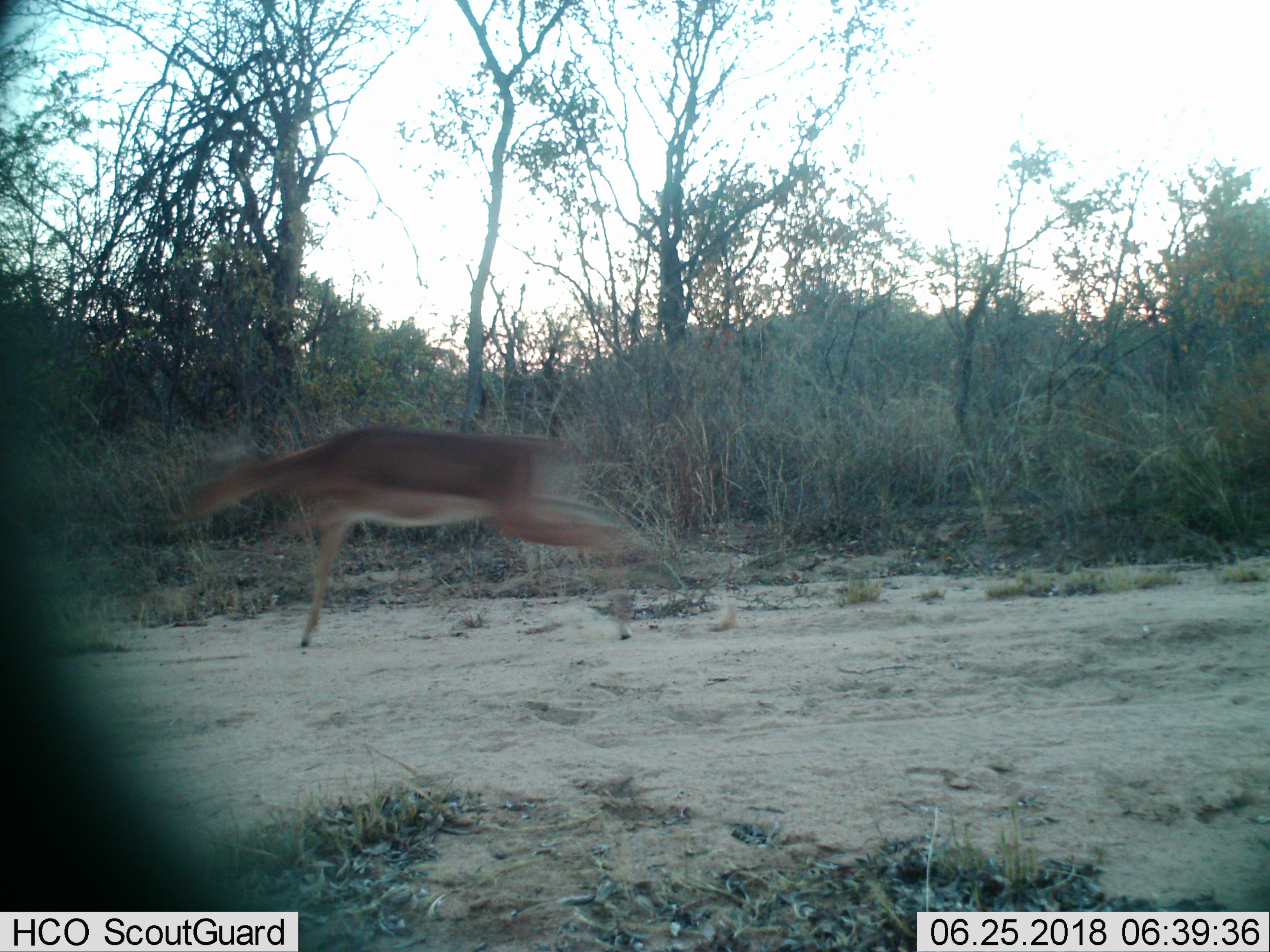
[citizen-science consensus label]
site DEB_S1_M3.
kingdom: Animalia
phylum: Chordata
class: Mammalia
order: Artiodactyla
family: Bovidae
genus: Aepyceros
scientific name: Aepyceros melampus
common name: impala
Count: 1.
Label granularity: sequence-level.